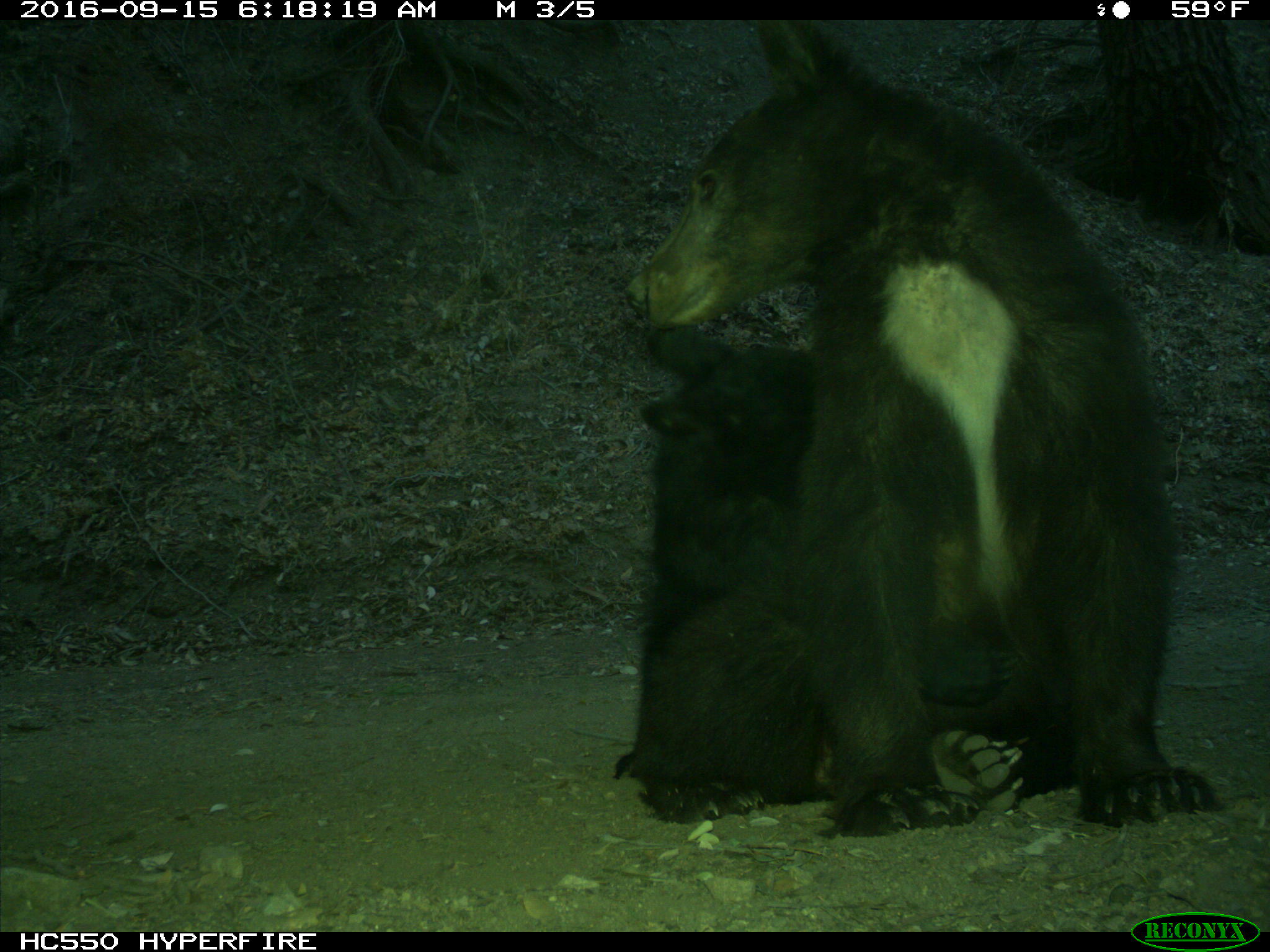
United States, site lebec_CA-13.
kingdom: Animalia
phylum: Chordata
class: Mammalia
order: Carnivora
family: Ursidae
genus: Ursus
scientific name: Ursus americanus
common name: american black bear